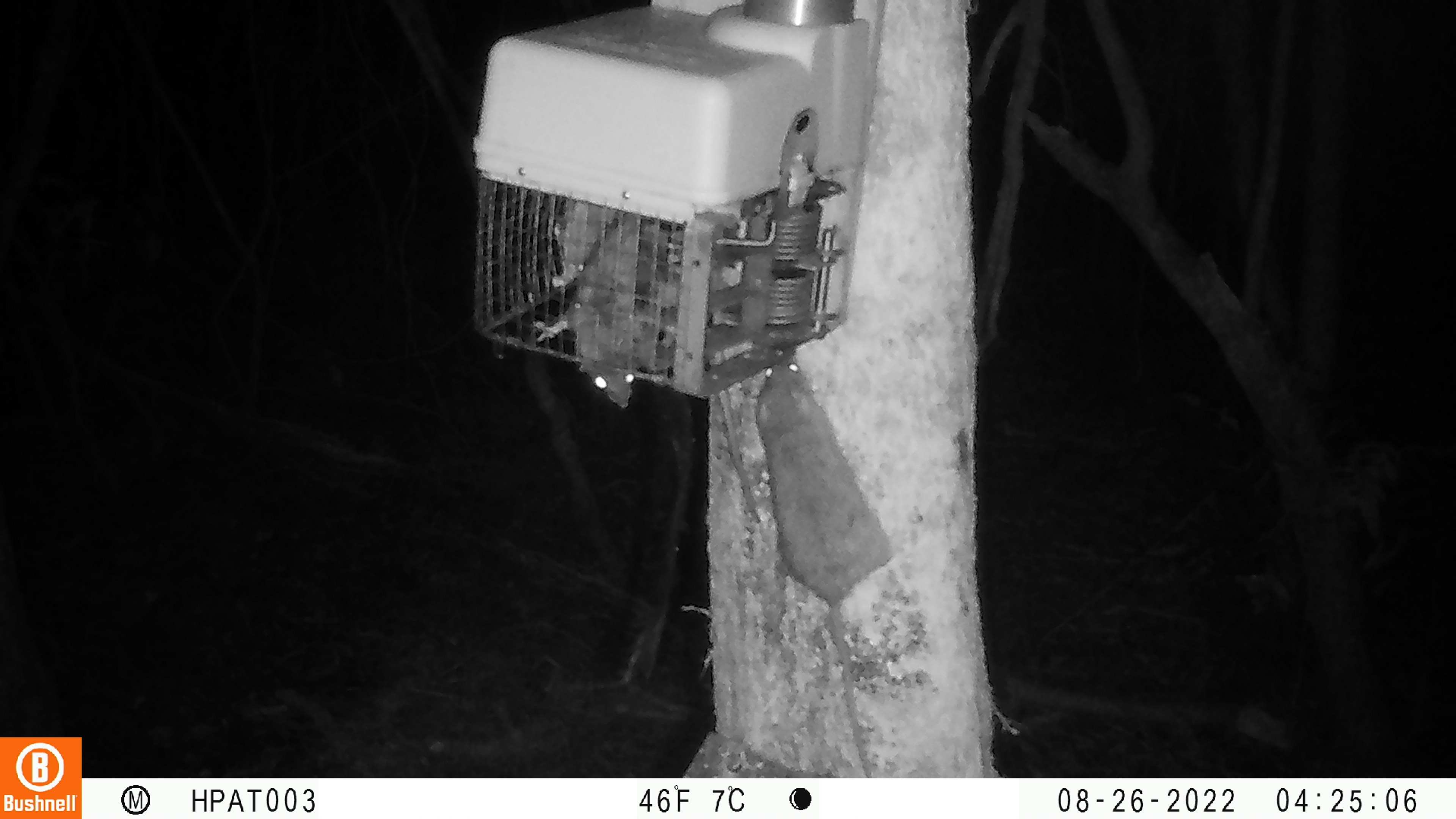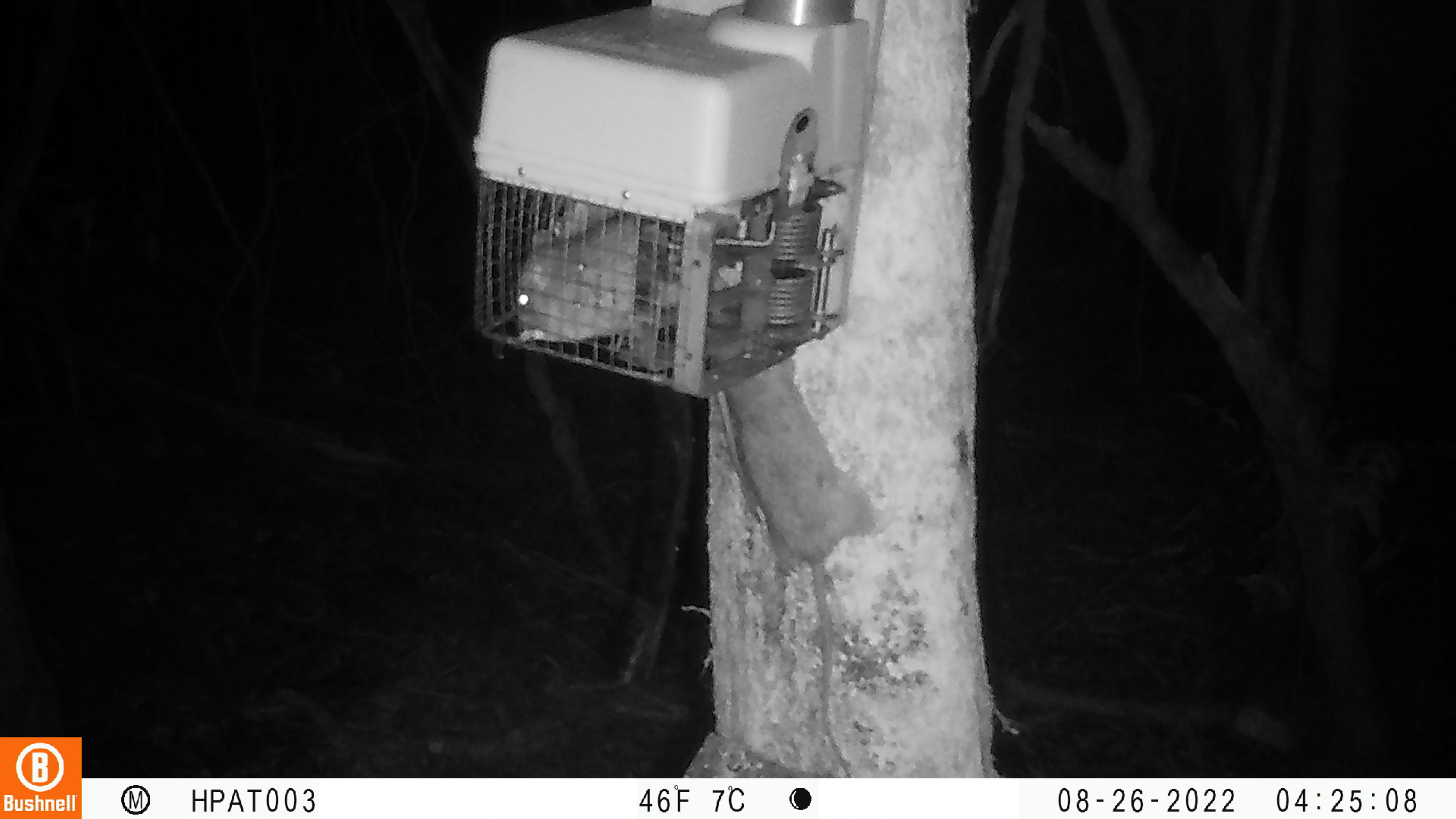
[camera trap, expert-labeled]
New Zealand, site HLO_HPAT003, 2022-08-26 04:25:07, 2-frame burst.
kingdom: Animalia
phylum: Chordata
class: Mammalia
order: Rodentia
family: Muridae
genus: Rattus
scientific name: Rattus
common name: rat